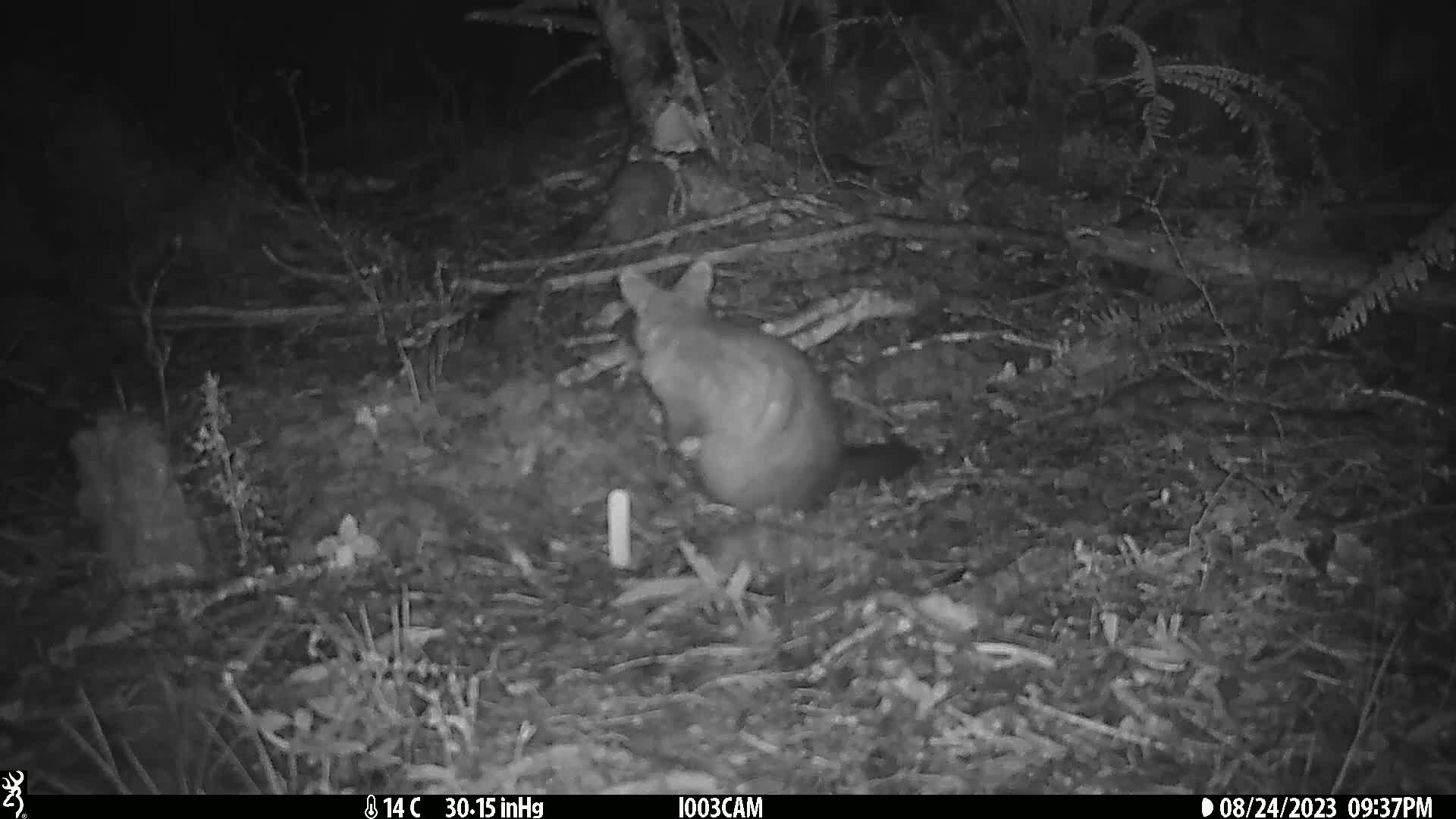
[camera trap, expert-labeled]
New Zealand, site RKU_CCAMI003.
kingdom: Animalia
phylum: Chordata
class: Mammalia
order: Diprotodontia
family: Phalangeridae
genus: Trichosurus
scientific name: Trichosurus vulpecula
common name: common brushtail possum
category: possum